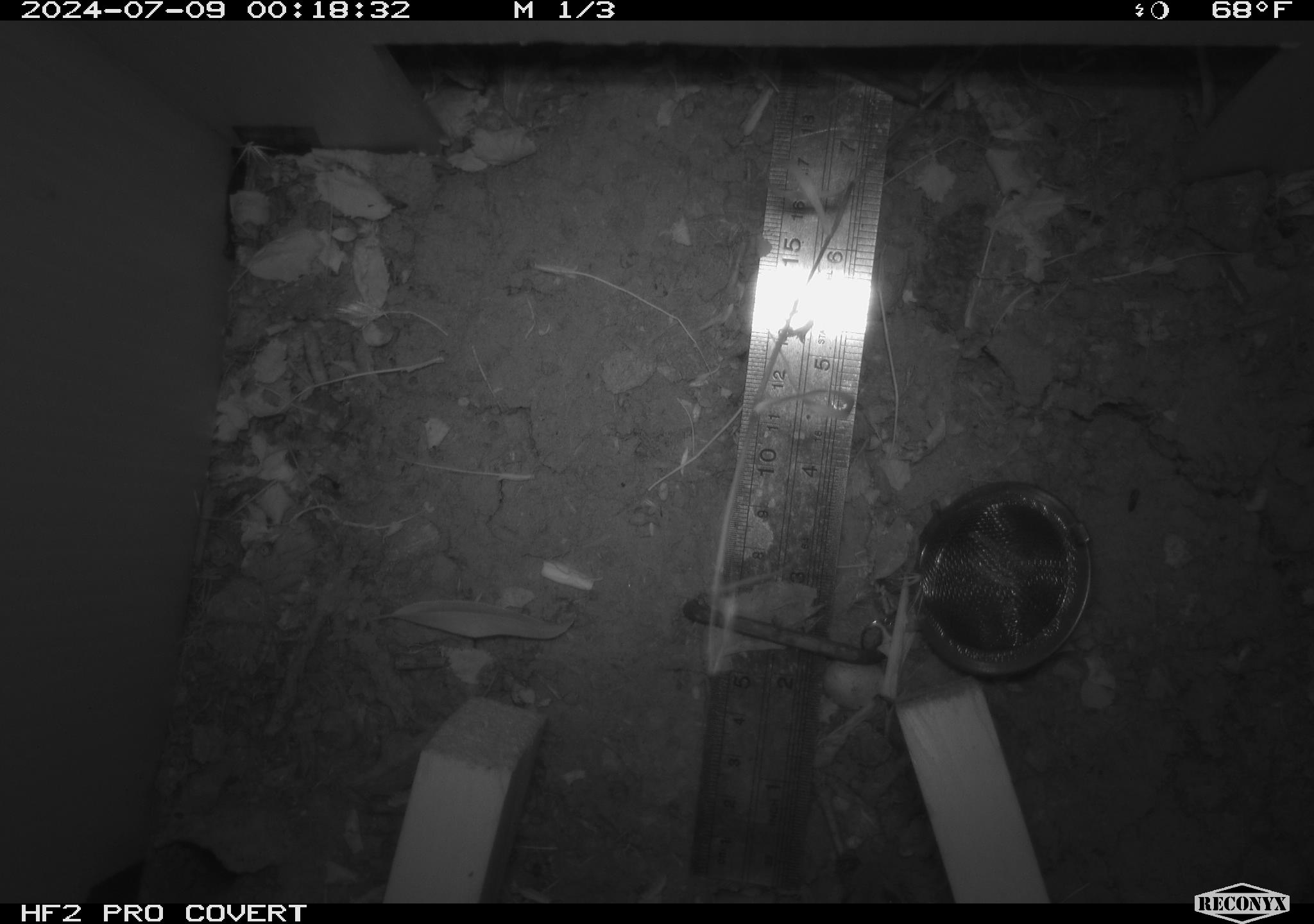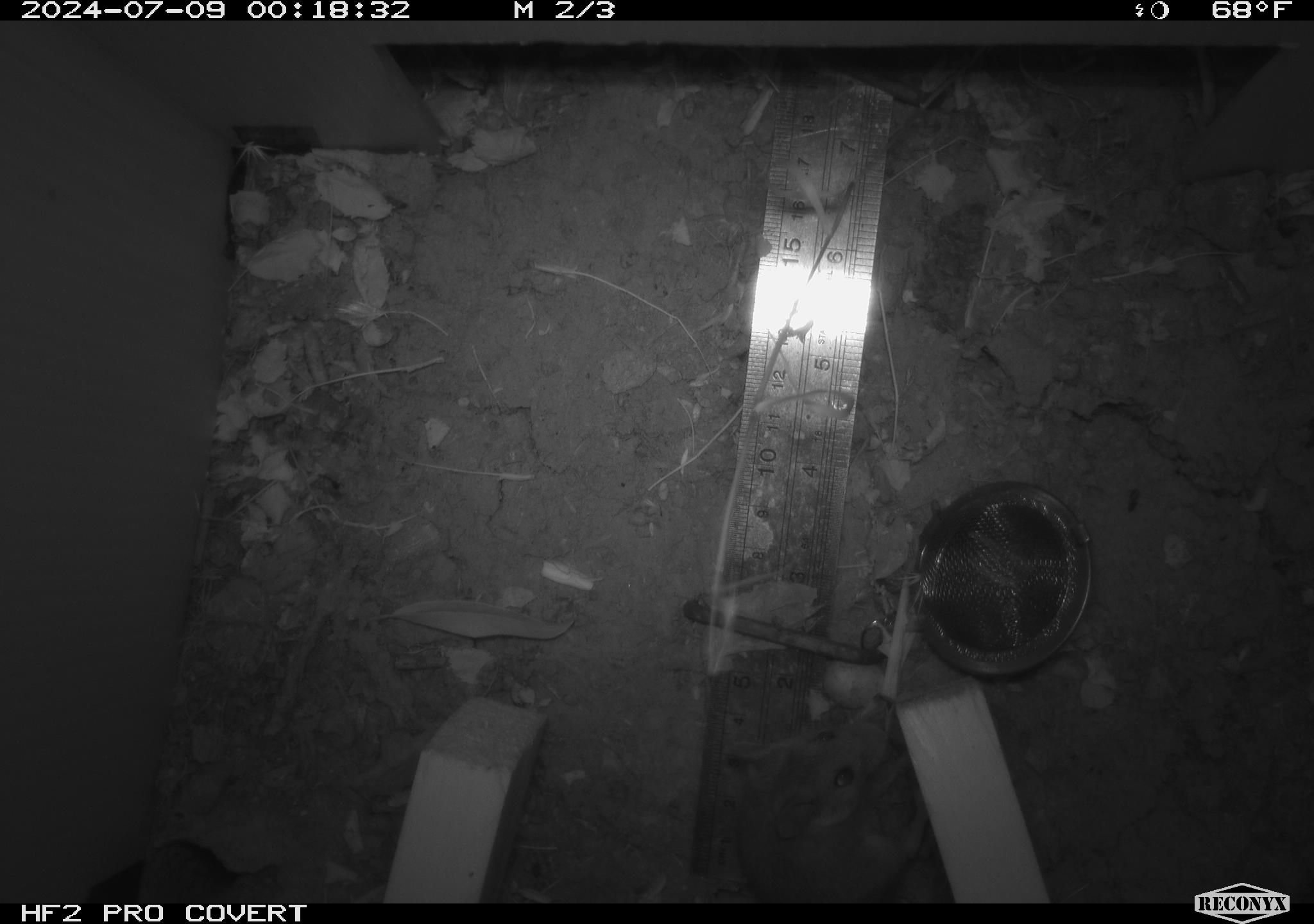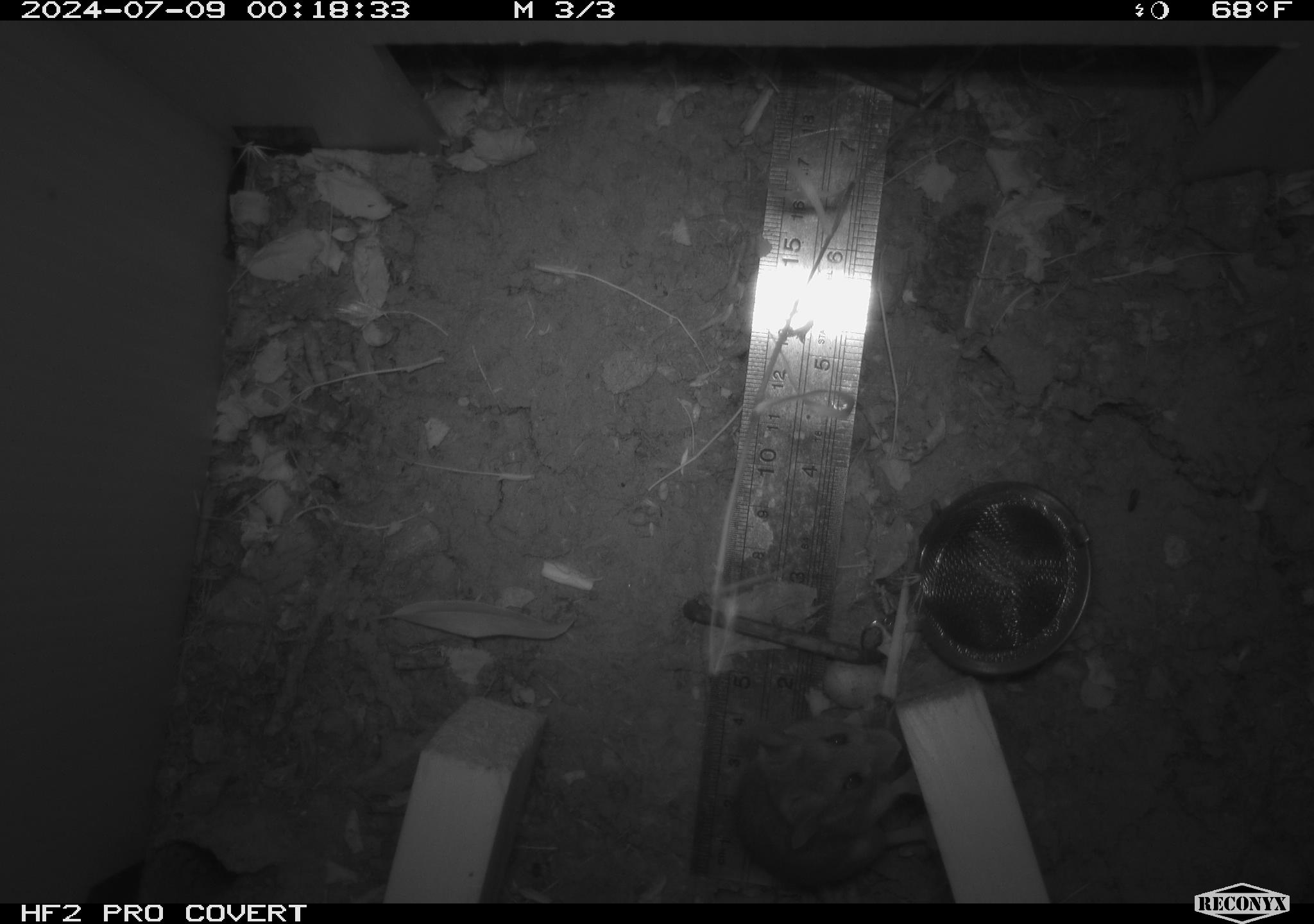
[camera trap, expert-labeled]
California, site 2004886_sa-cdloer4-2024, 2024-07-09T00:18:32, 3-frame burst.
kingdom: Animalia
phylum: Chordata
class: Mammalia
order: Rodentia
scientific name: Rodentia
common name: rodent